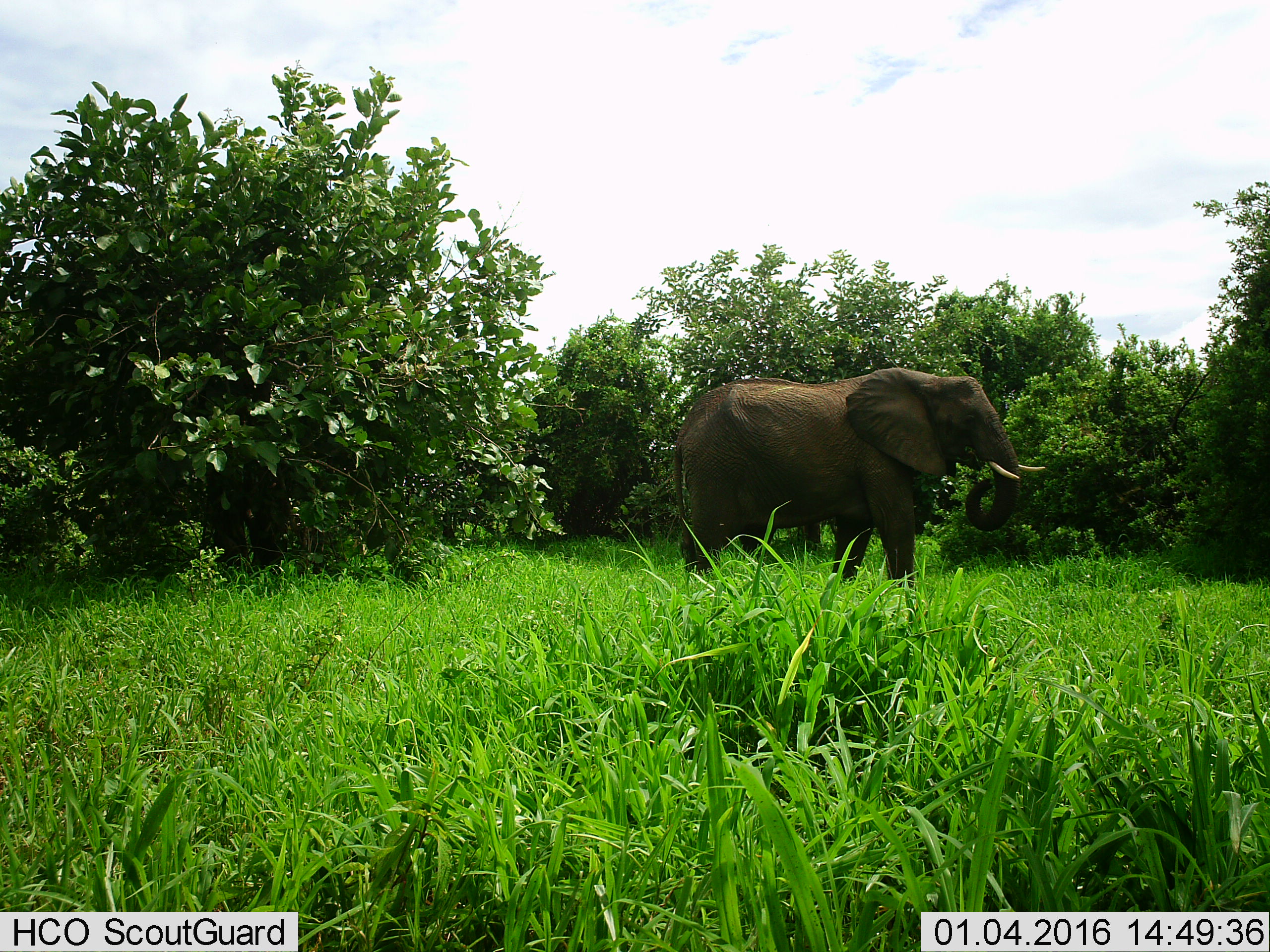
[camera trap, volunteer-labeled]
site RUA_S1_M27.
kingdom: Animalia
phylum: Chordata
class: Mammalia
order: Proboscidea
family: Elephantidae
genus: Loxodonta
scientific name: Loxodonta africana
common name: african bush elephant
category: elephant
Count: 1.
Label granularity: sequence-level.